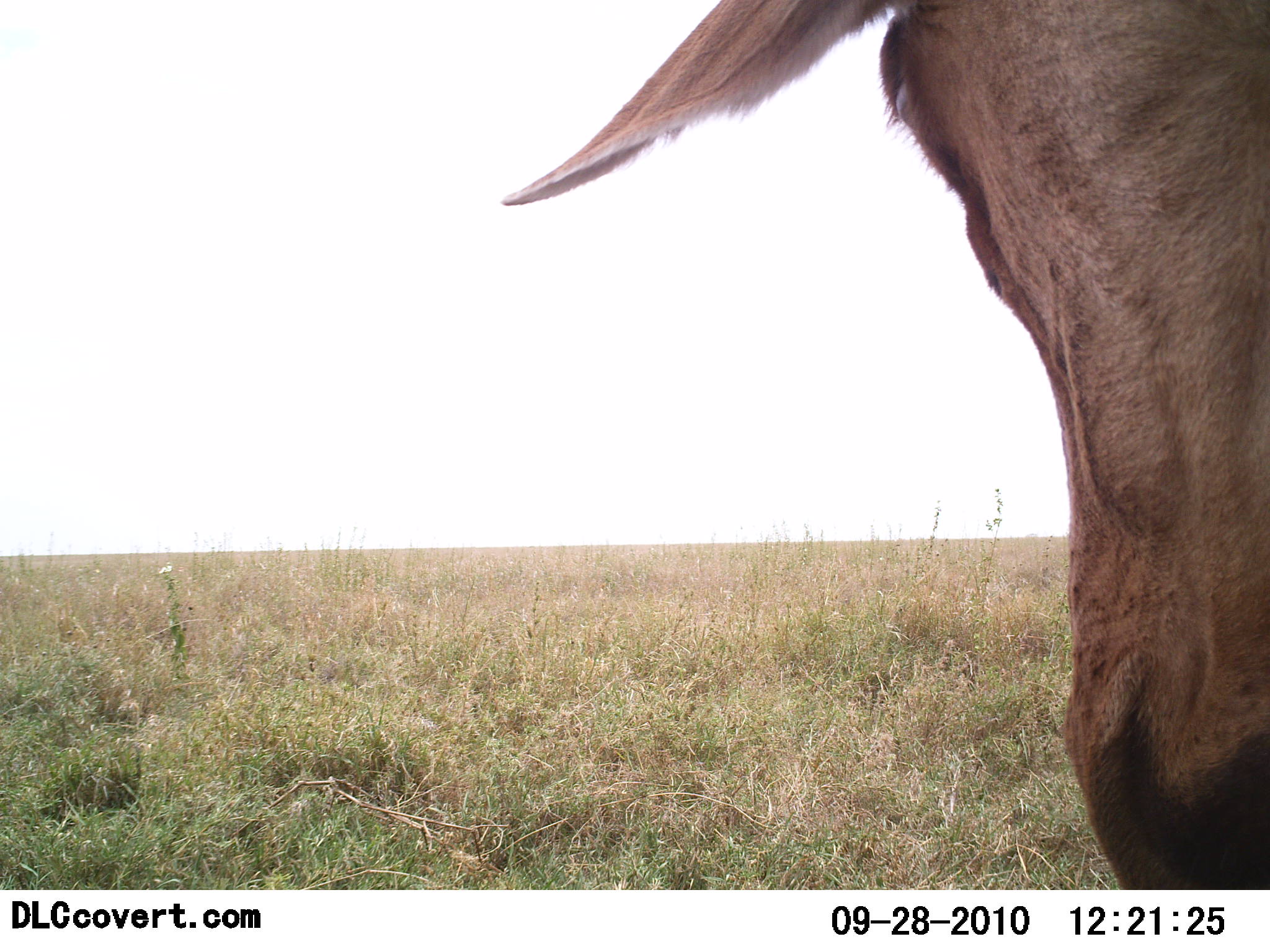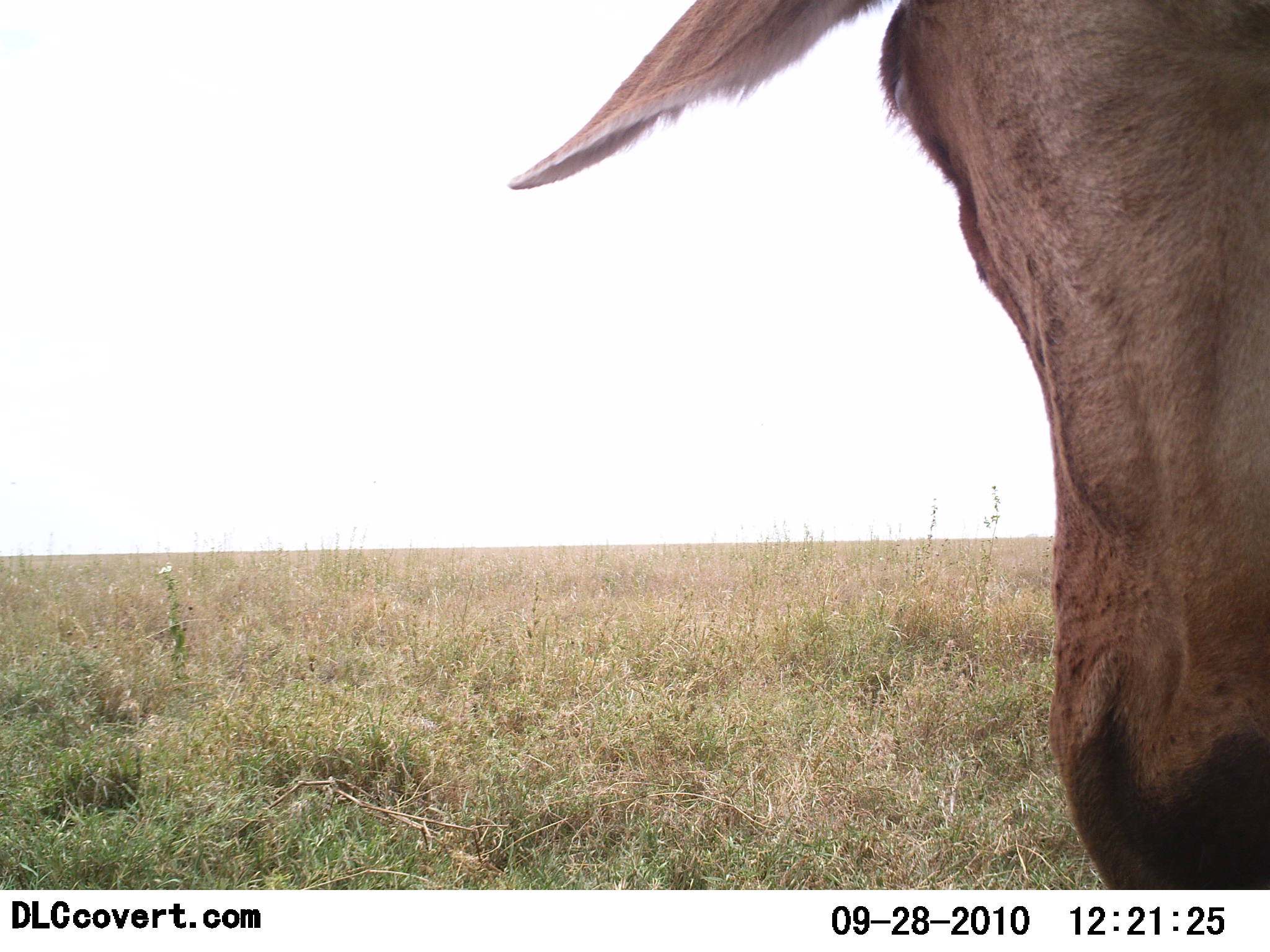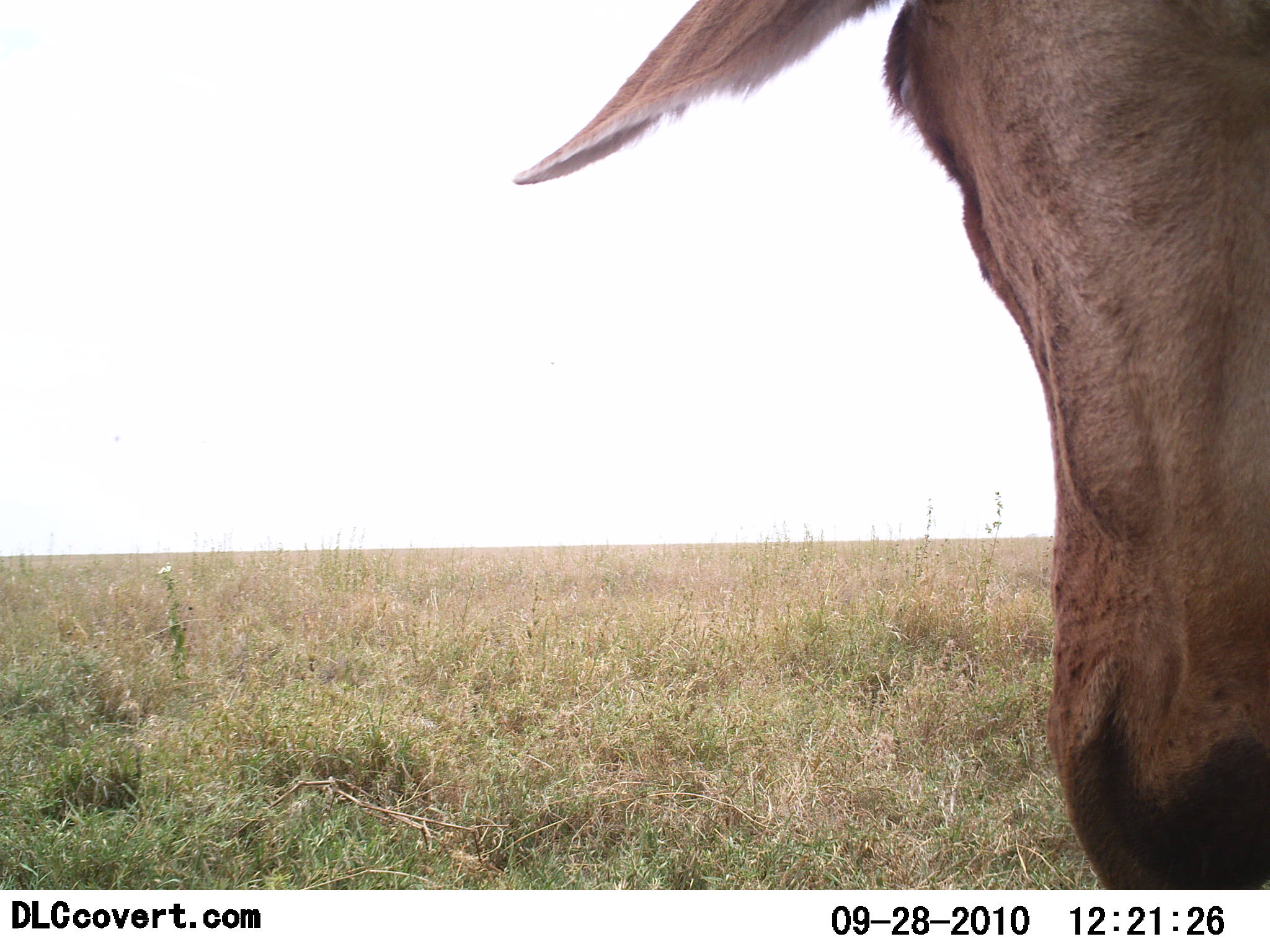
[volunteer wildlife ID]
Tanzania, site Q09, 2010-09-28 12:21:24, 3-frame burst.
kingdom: Animalia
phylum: Chordata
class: Mammalia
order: Artiodactyla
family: Bovidae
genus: Alcelaphus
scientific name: Alcelaphus buselaphus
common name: hartebeest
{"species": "hartebeest (Alcelaphus buselaphus)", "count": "1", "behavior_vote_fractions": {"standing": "100%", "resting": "0%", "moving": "0%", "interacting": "0%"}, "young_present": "0%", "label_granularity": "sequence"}